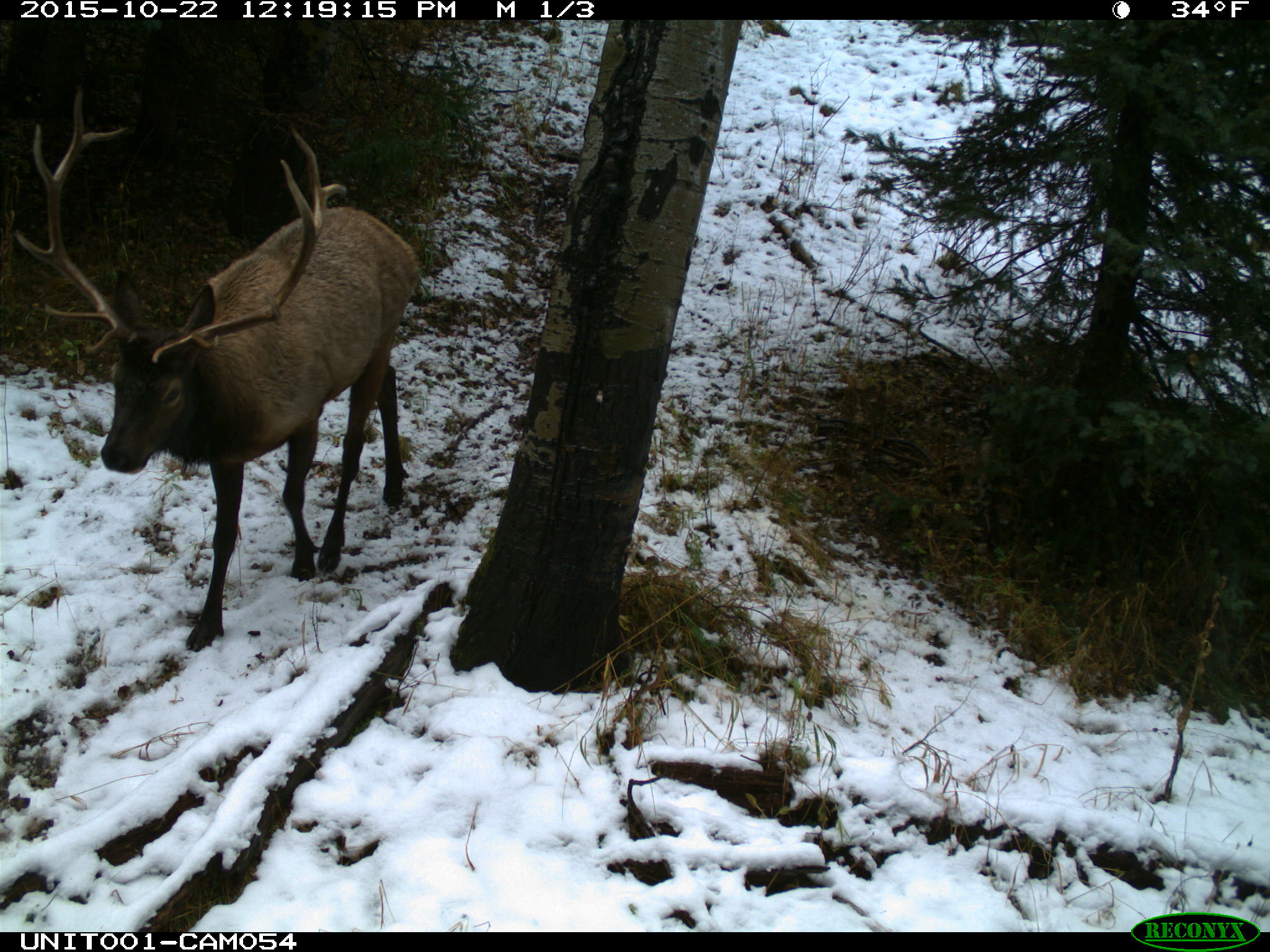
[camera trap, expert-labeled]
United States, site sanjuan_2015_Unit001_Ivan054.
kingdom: Animalia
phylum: Chordata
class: Mammalia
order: Artiodactyla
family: Cervidae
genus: Cervus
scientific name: Cervus elaphus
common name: red deer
Cervus elaphus (red deer).